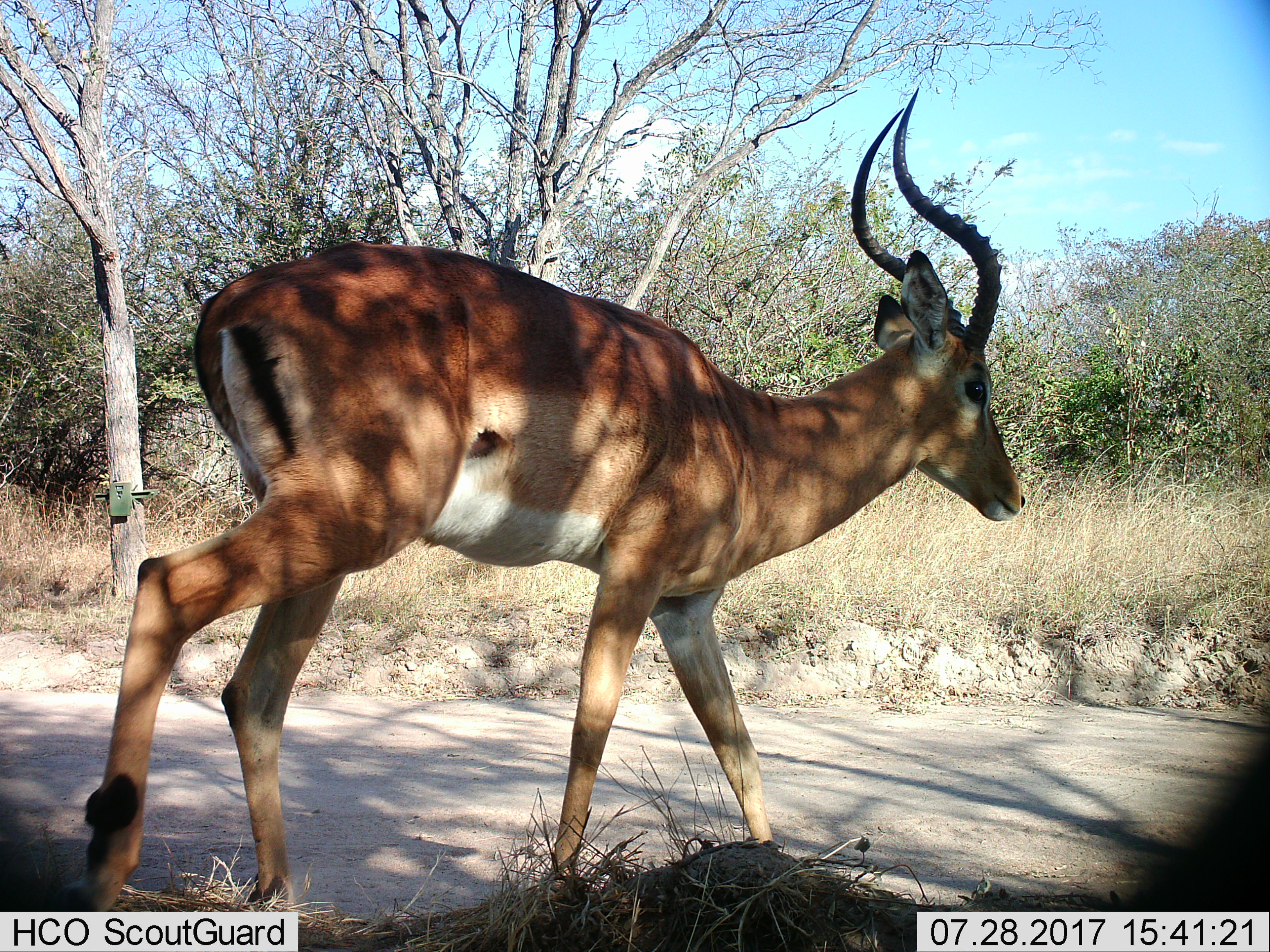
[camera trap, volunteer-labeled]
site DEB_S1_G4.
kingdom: Animalia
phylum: Chordata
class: Mammalia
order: Artiodactyla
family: Bovidae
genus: Aepyceros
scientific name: Aepyceros melampus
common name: impala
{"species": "impala (Aepyceros melampus)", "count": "1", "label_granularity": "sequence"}